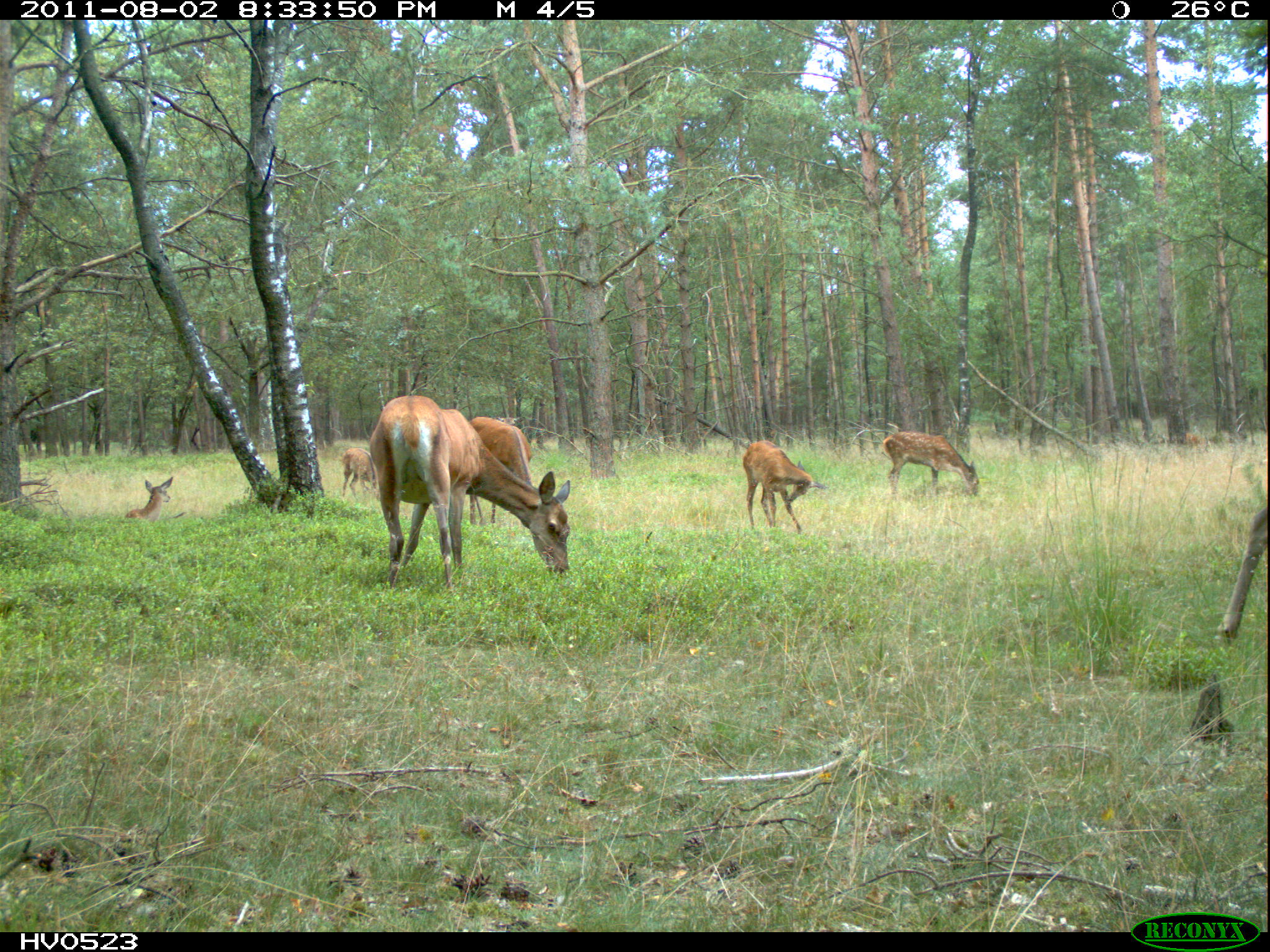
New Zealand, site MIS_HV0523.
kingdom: Animalia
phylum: Chordata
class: Mammalia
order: Artiodactyla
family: Cervidae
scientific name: Cervidae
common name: deer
Deer (Cervidae).